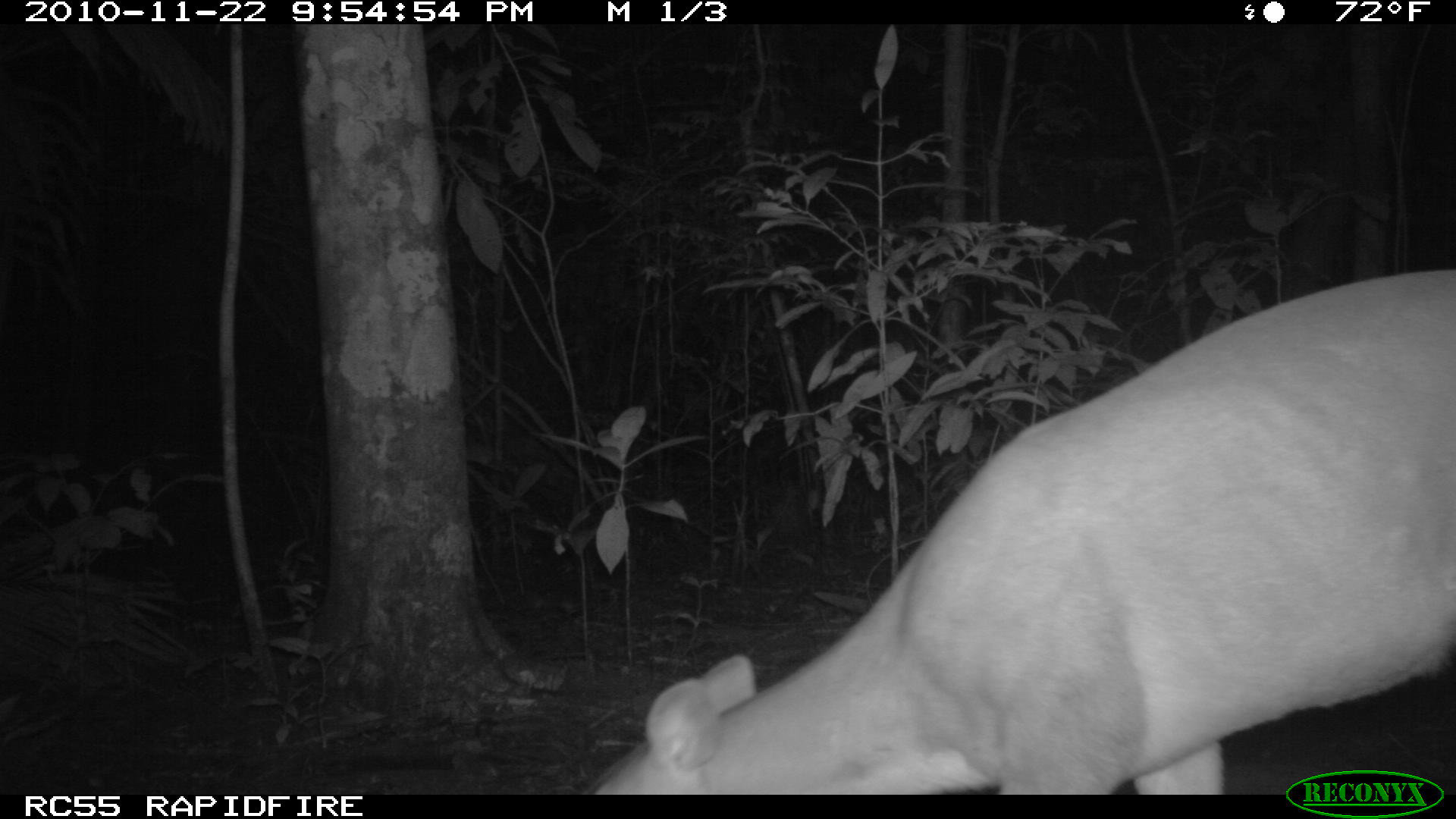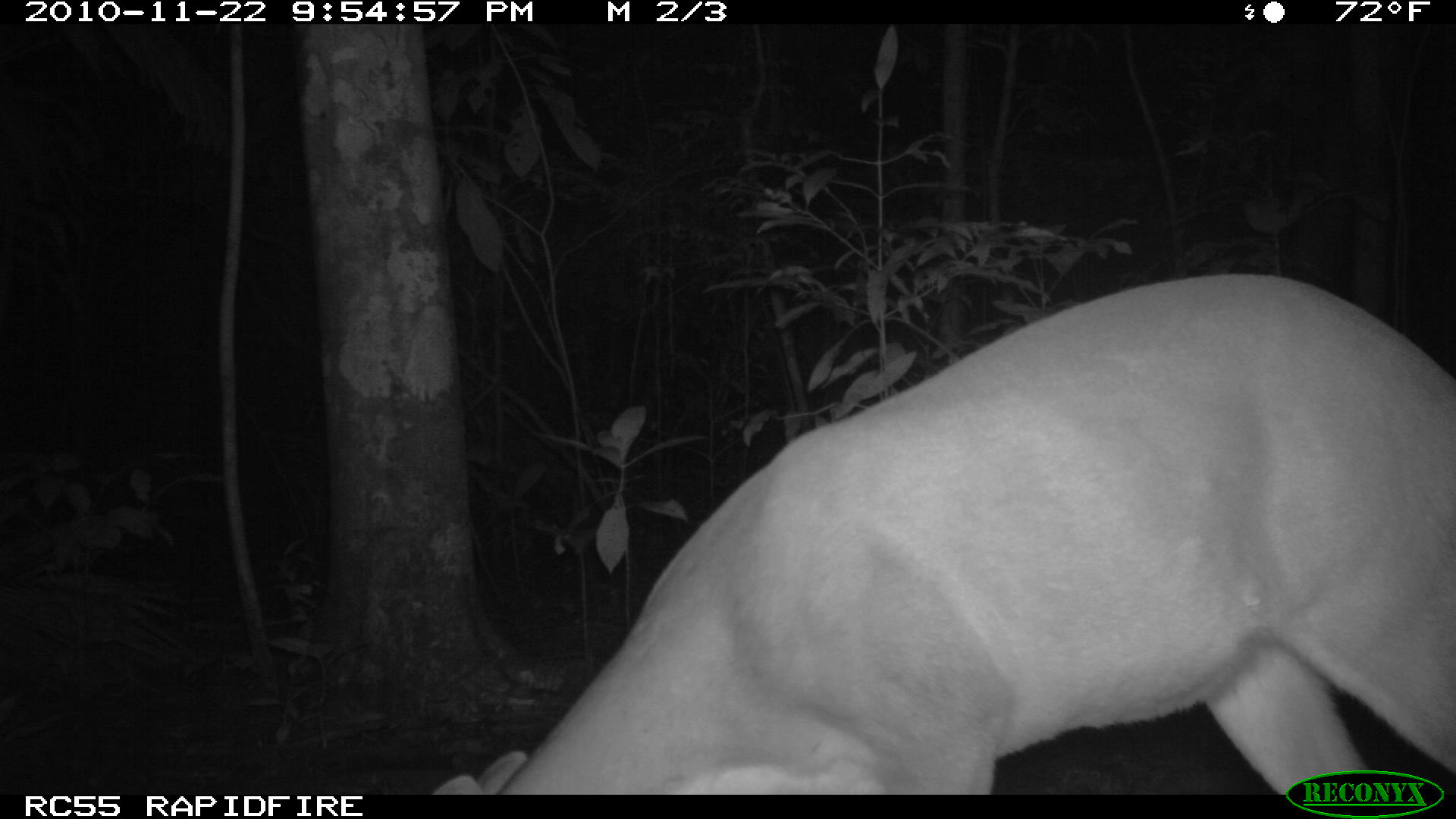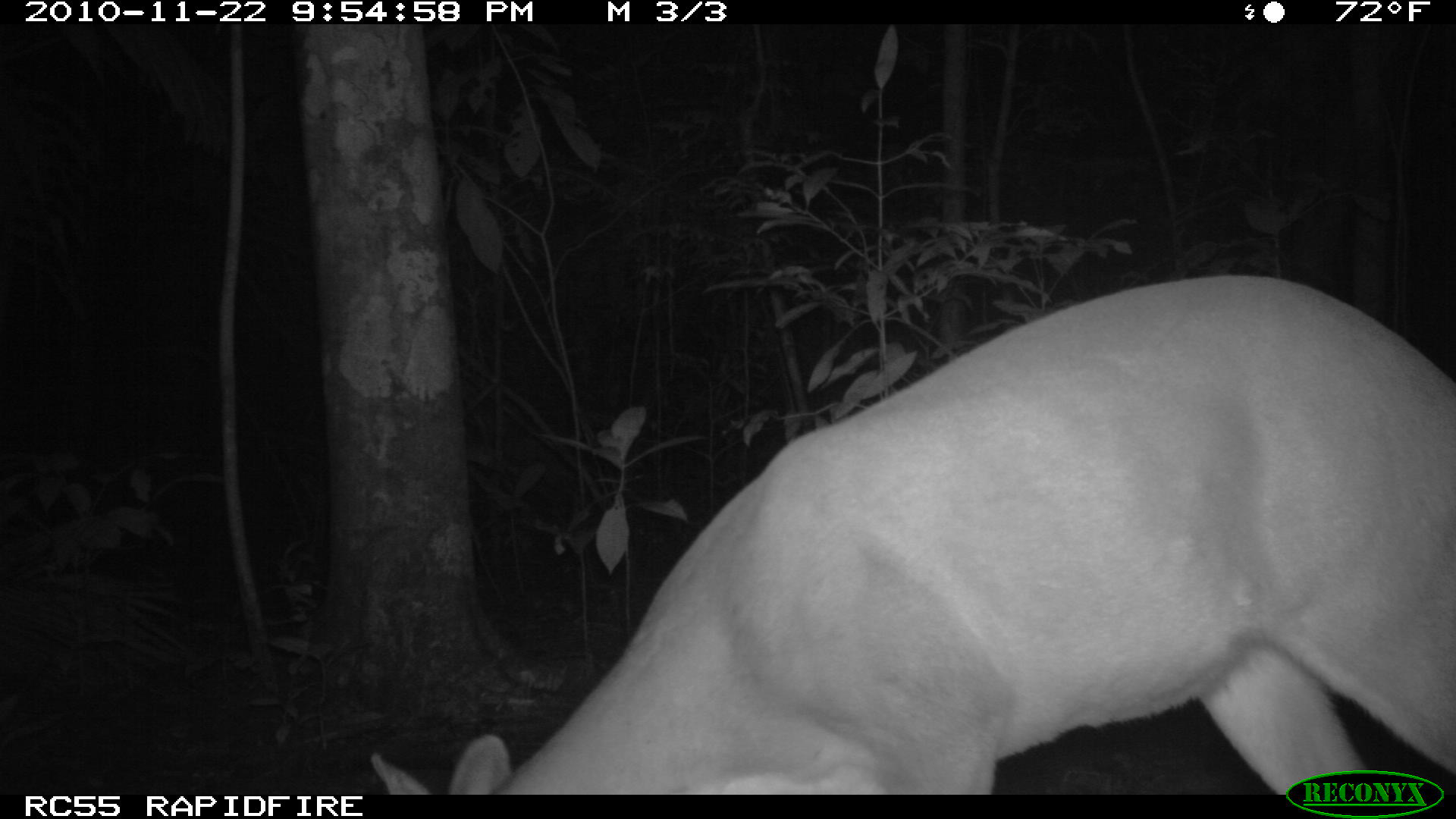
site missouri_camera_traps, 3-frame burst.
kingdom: Animalia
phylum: Chordata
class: Mammalia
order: Artiodactyla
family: Cervidae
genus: Odocoileus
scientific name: Odocoileus virginianus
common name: white-tailed deer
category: white tailed deer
White tailed deer (white-tailed deer) (Odocoileus virginianus). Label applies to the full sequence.